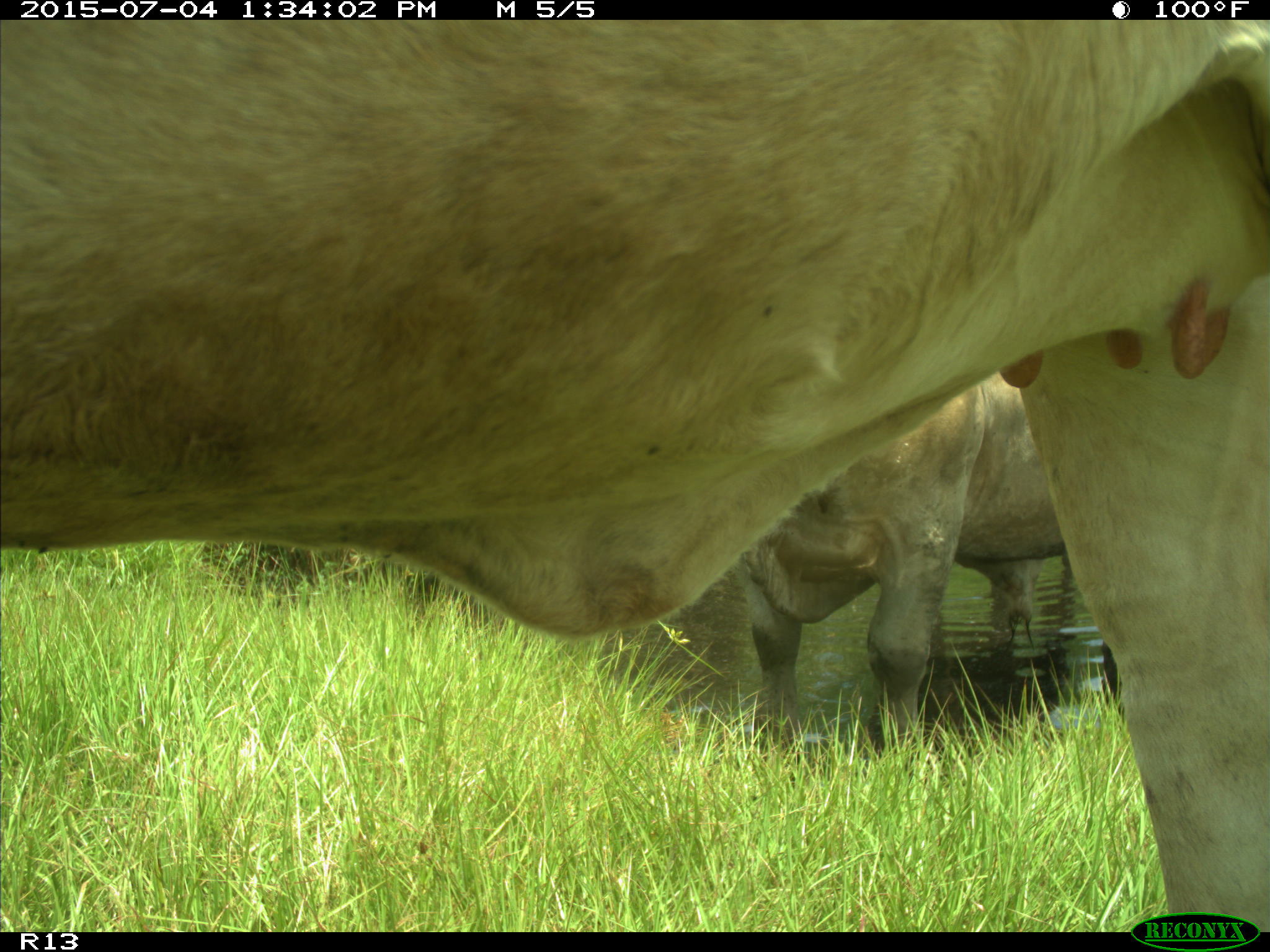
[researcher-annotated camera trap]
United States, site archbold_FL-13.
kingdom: Animalia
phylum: Chordata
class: Mammalia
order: Artiodactyla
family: Bovidae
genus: Bos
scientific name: Bos taurus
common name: domestic cow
Bos taurus (domestic cow).